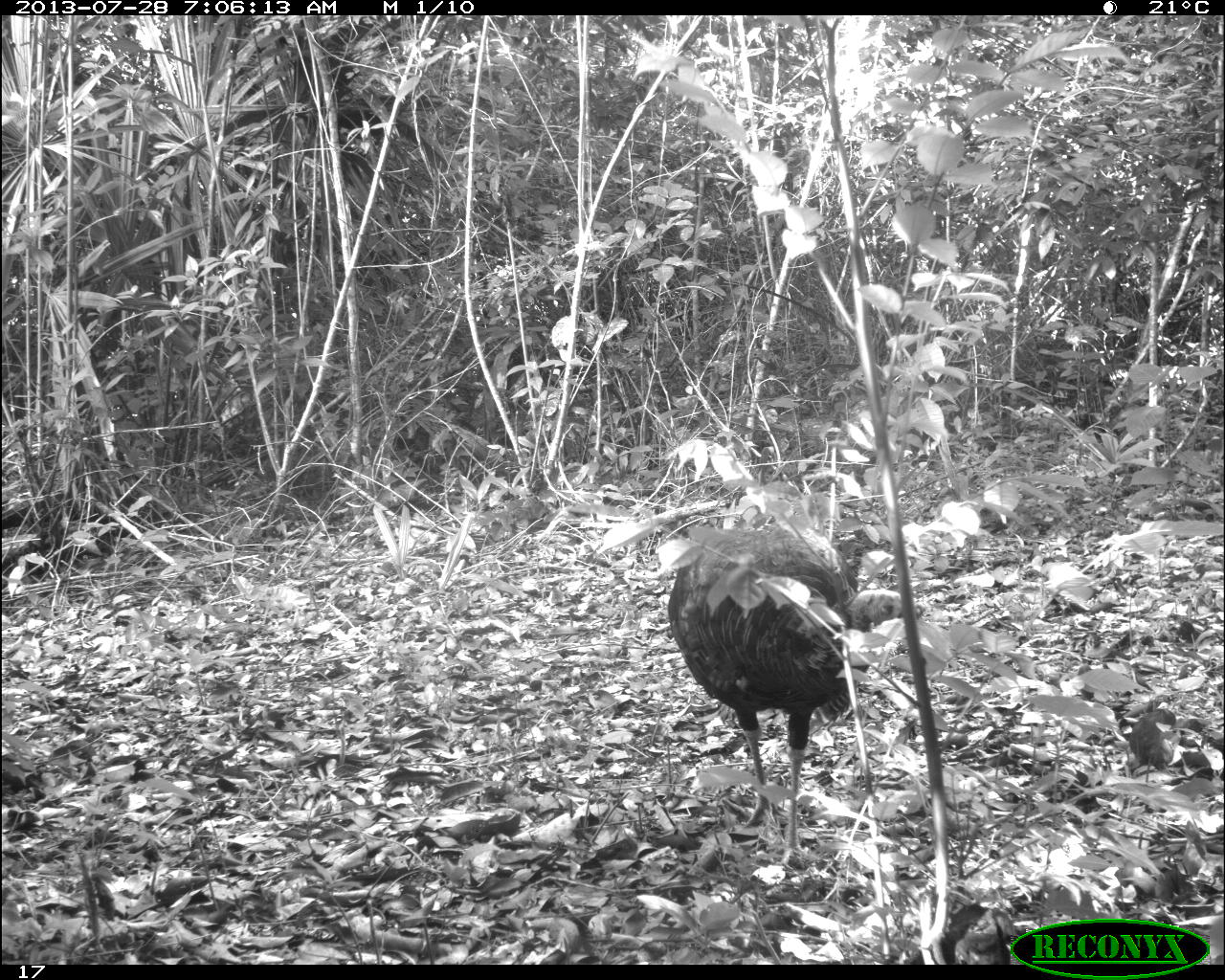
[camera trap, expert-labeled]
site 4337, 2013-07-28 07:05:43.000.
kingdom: Animalia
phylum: Chordata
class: Aves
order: Galliformes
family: Phasianidae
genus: Meleagris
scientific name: Meleagris ocellata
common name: ocellated turkey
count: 2